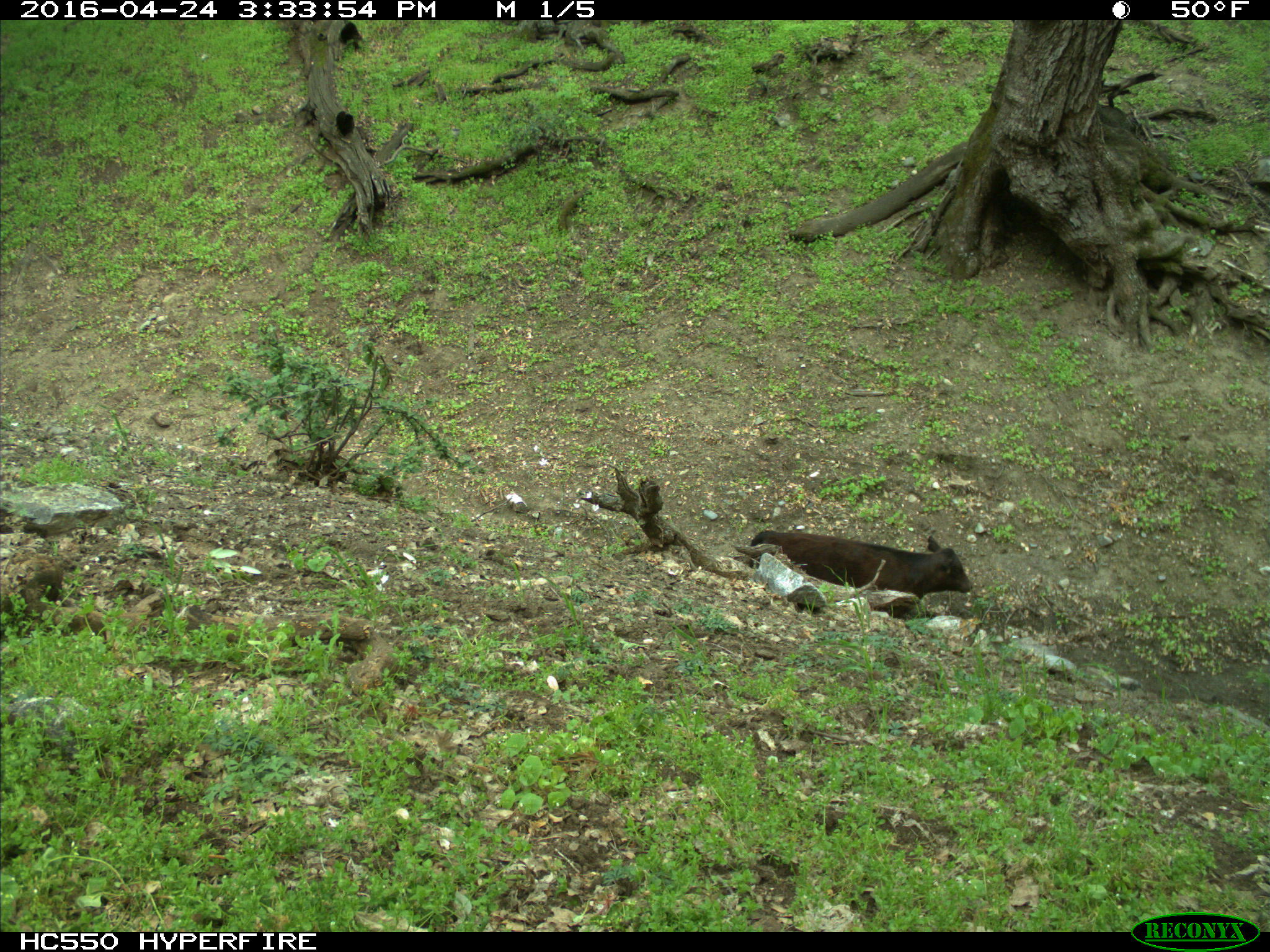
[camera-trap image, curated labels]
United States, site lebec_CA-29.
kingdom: Animalia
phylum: Chordata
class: Mammalia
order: Artiodactyla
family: Bovidae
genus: Bos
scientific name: Bos taurus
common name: domestic cow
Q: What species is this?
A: Bos taurus (domestic cow).